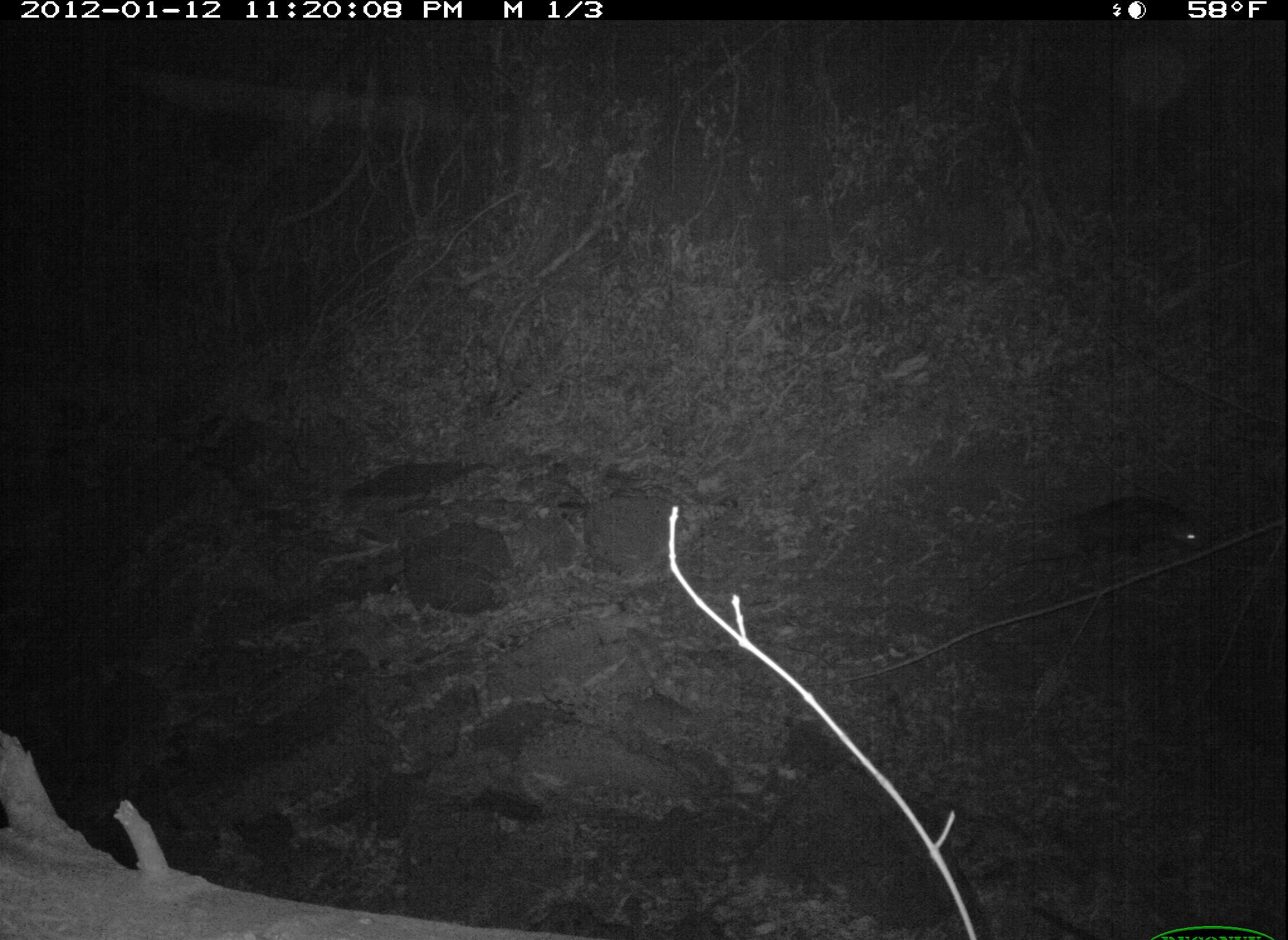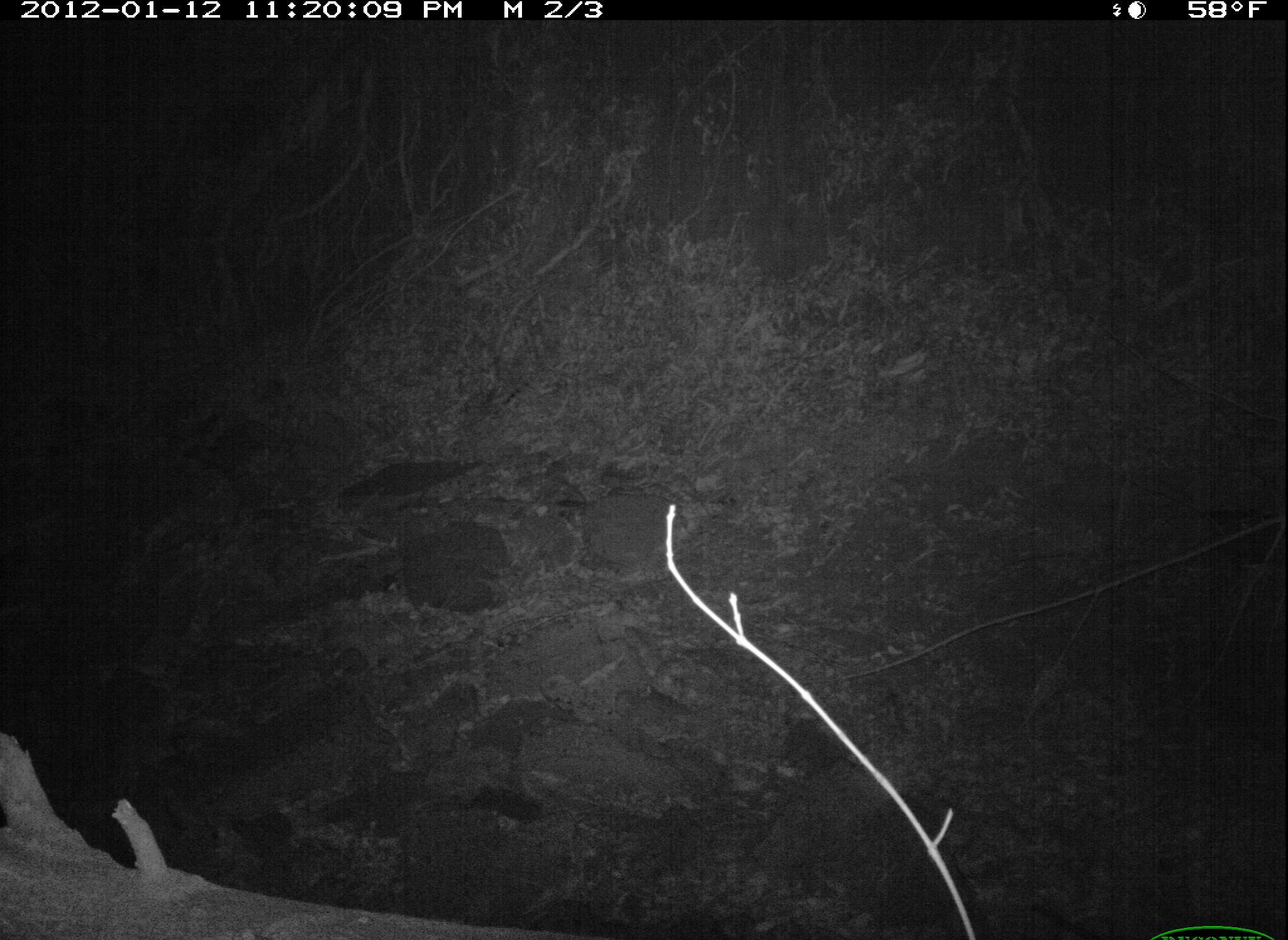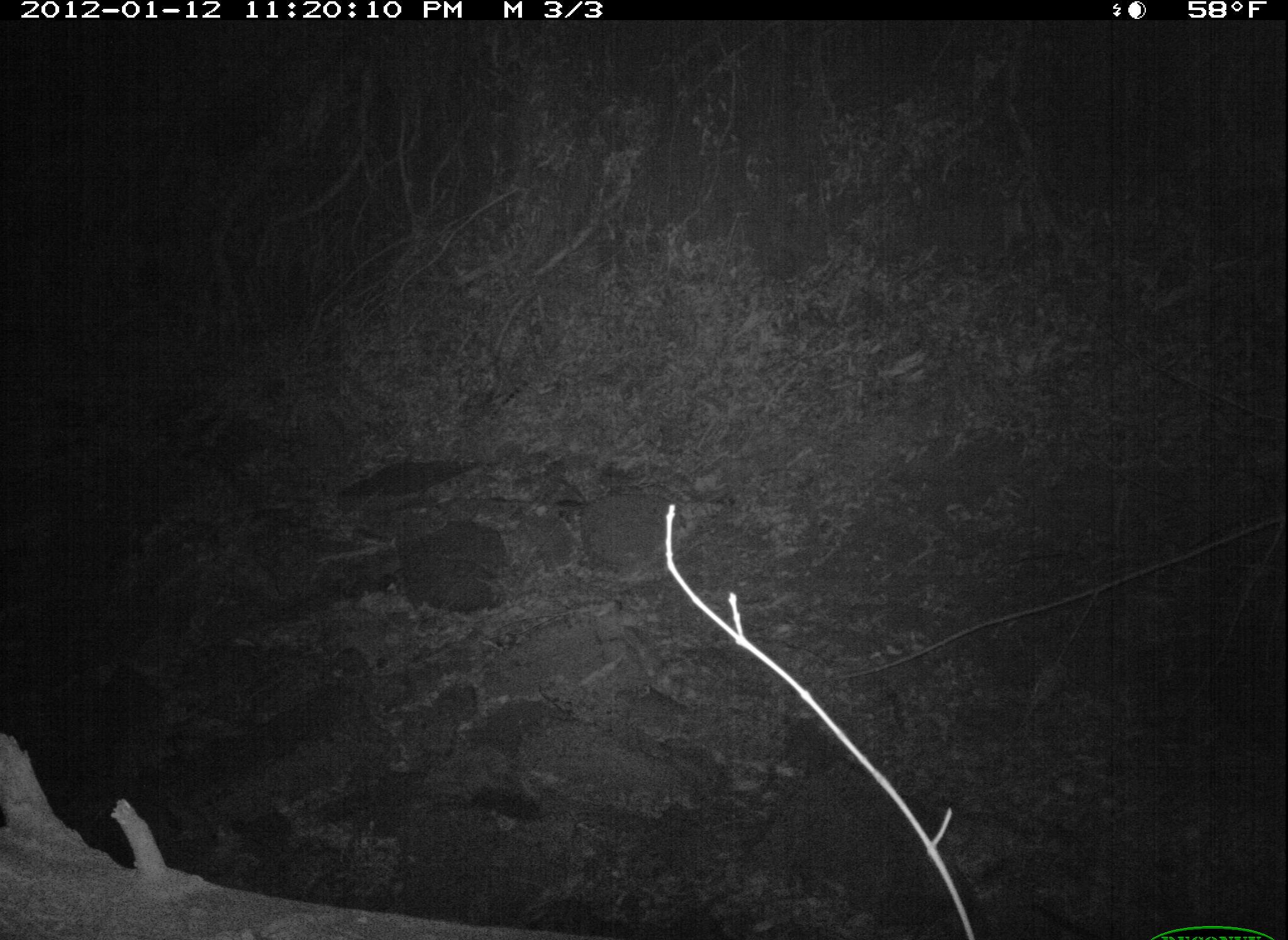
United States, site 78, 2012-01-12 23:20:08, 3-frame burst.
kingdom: Animalia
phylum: Chordata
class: Mammalia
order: Didelphimorphia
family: Didelphidae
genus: Didelphis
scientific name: Didelphis virginiana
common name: virginia opossum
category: opossum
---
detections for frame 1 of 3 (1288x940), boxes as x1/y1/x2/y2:
opossum: 1040/470/1219/583